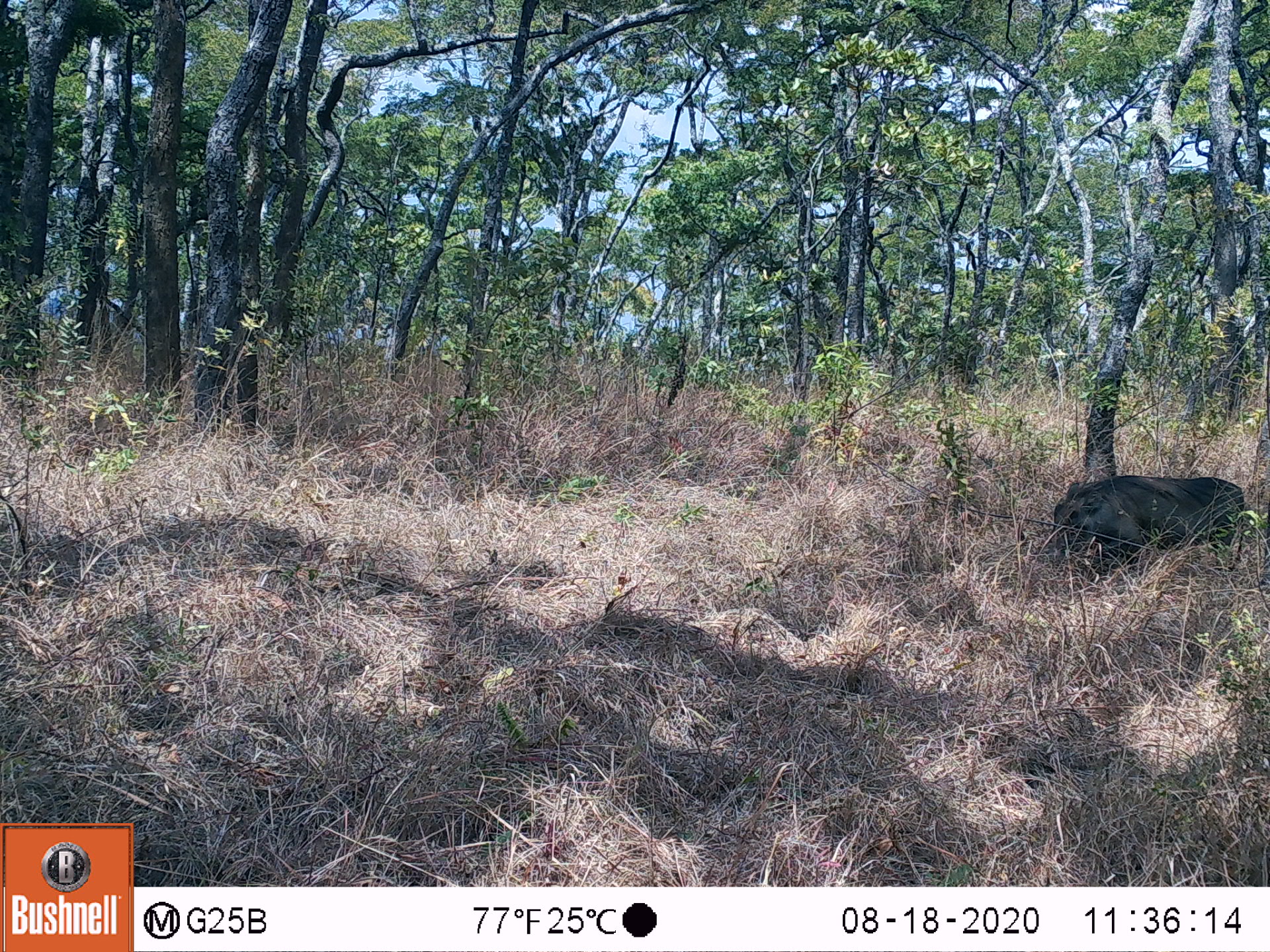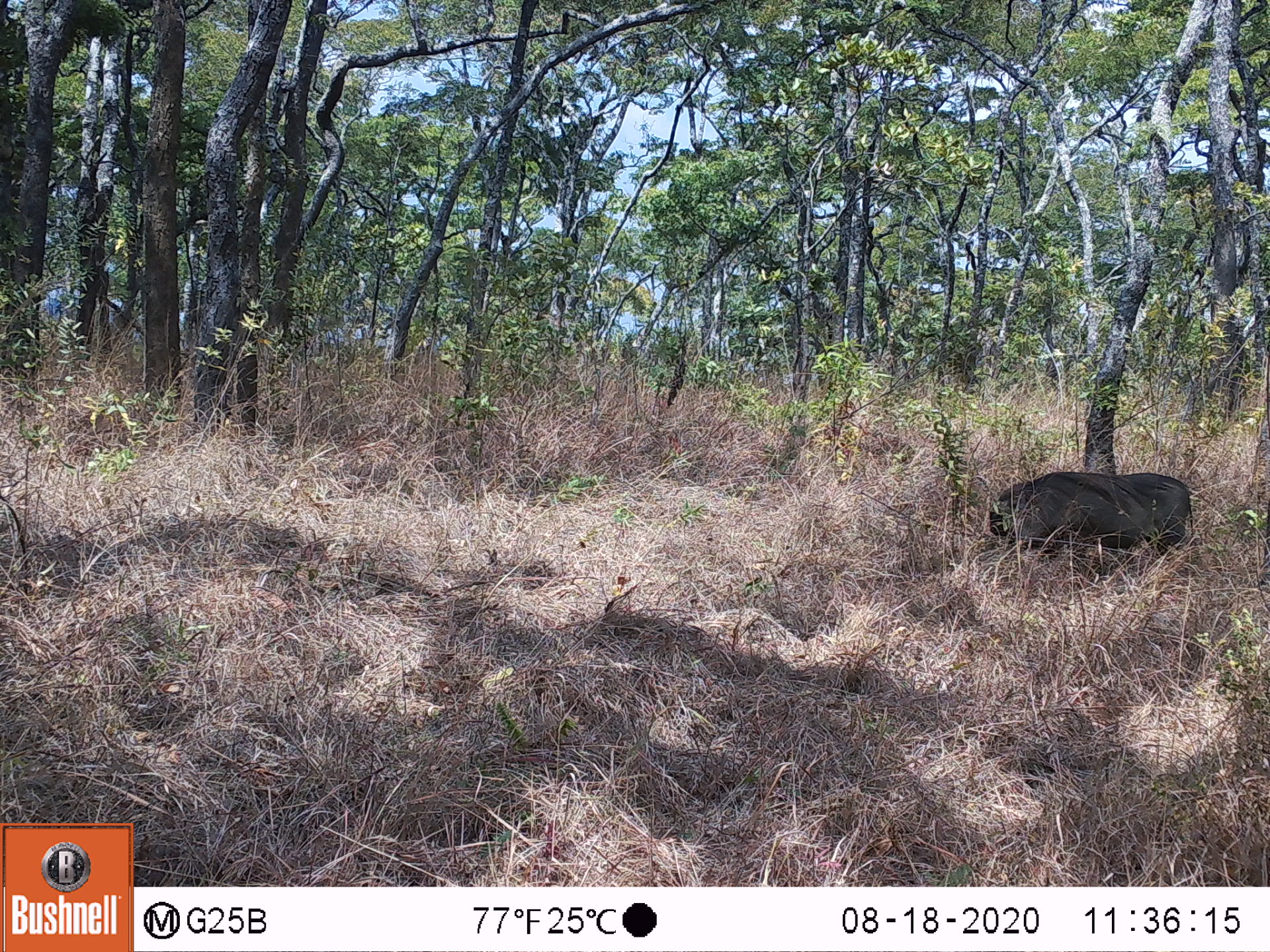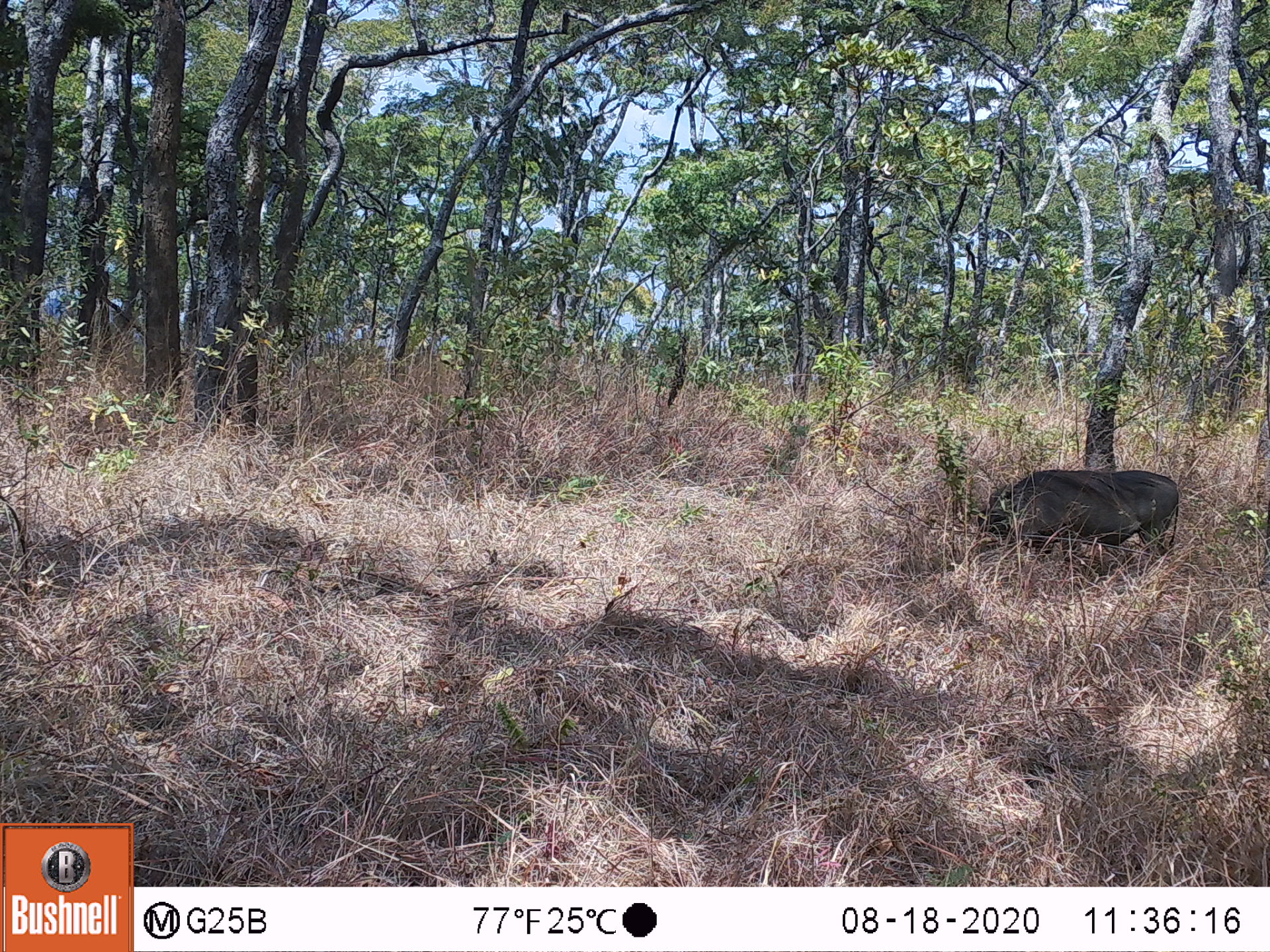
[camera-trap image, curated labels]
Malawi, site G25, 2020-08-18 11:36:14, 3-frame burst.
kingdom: Animalia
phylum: Chordata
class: Mammalia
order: Artiodactyla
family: Suidae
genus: Phacochoerus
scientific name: Phacochoerus africanus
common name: common warthog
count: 1